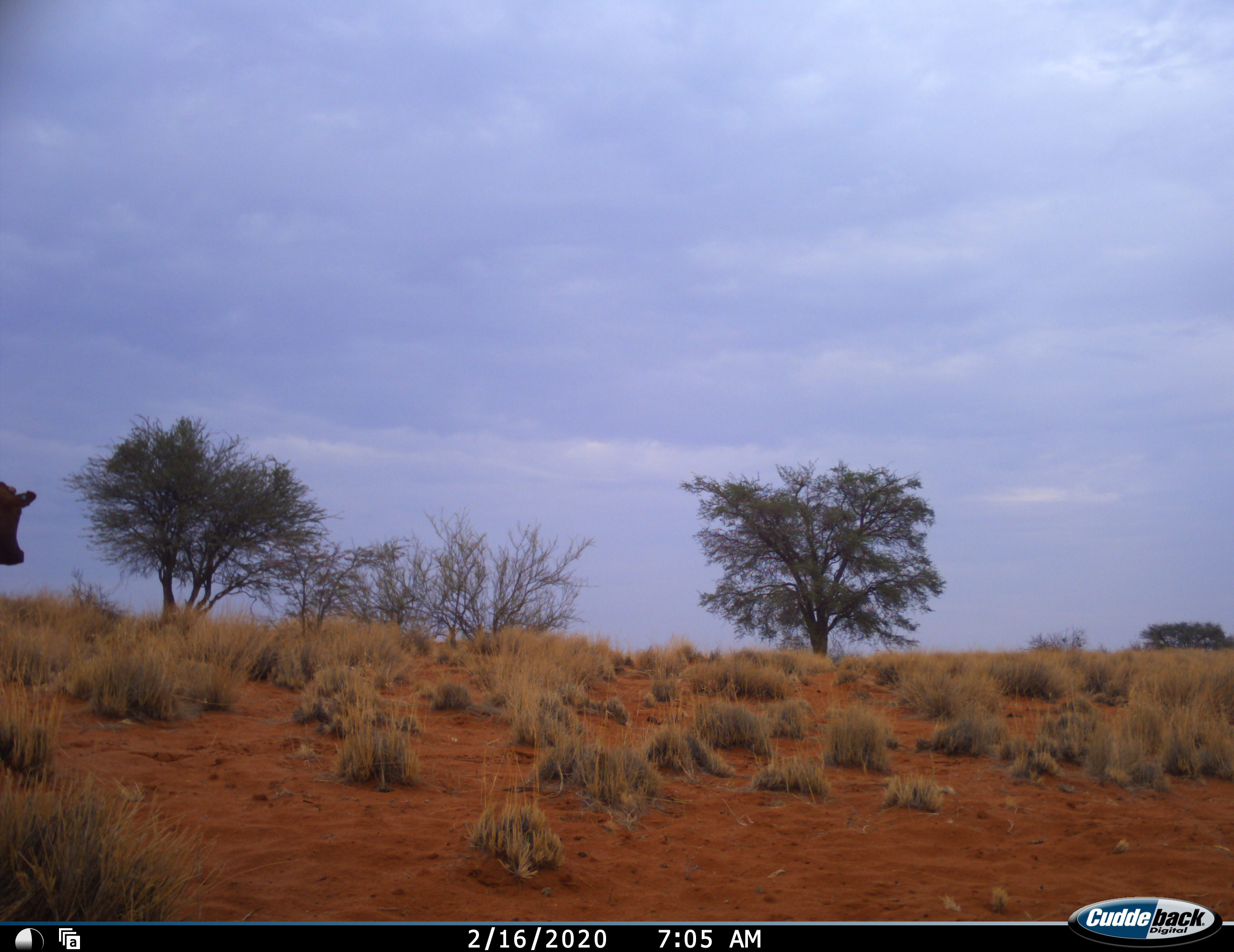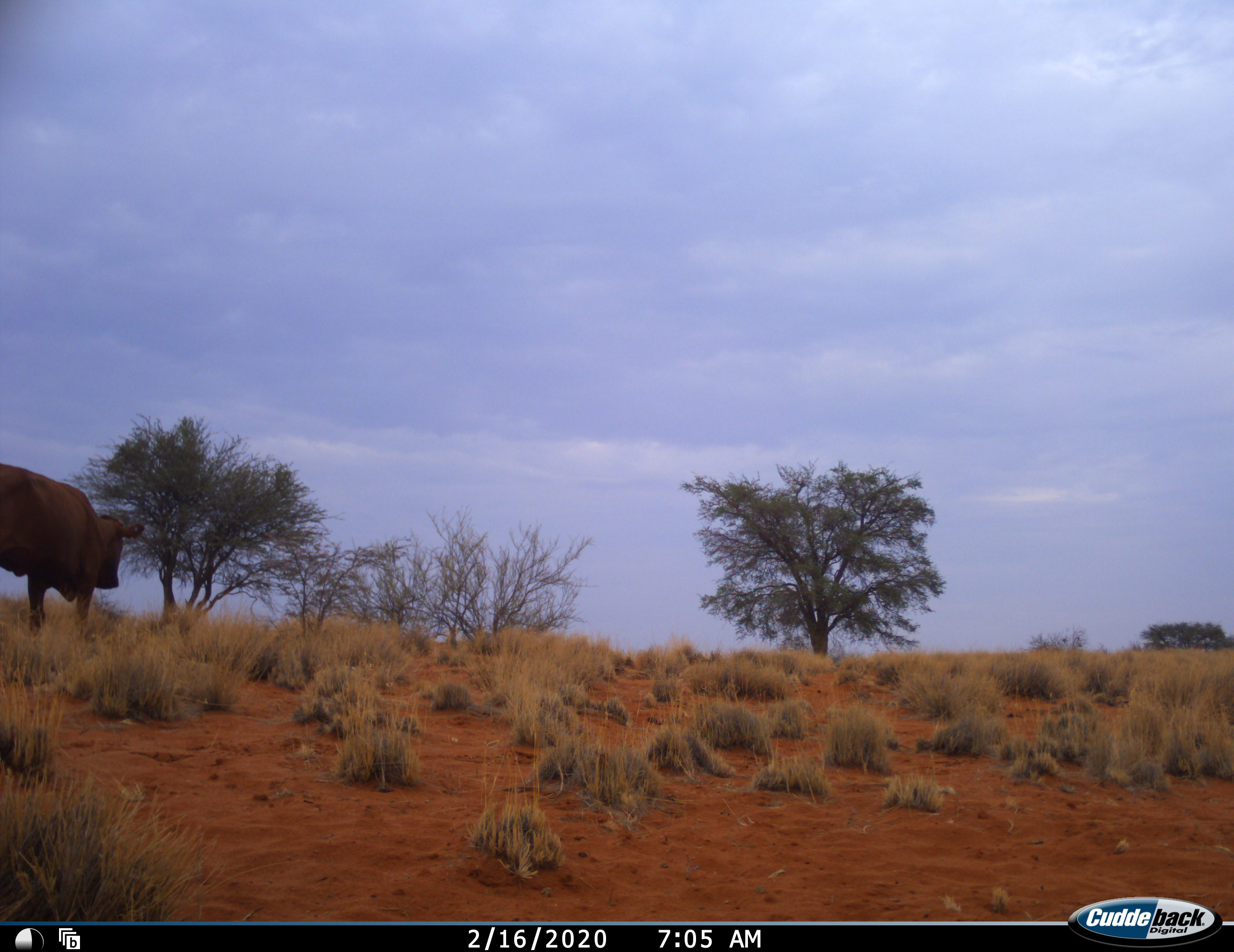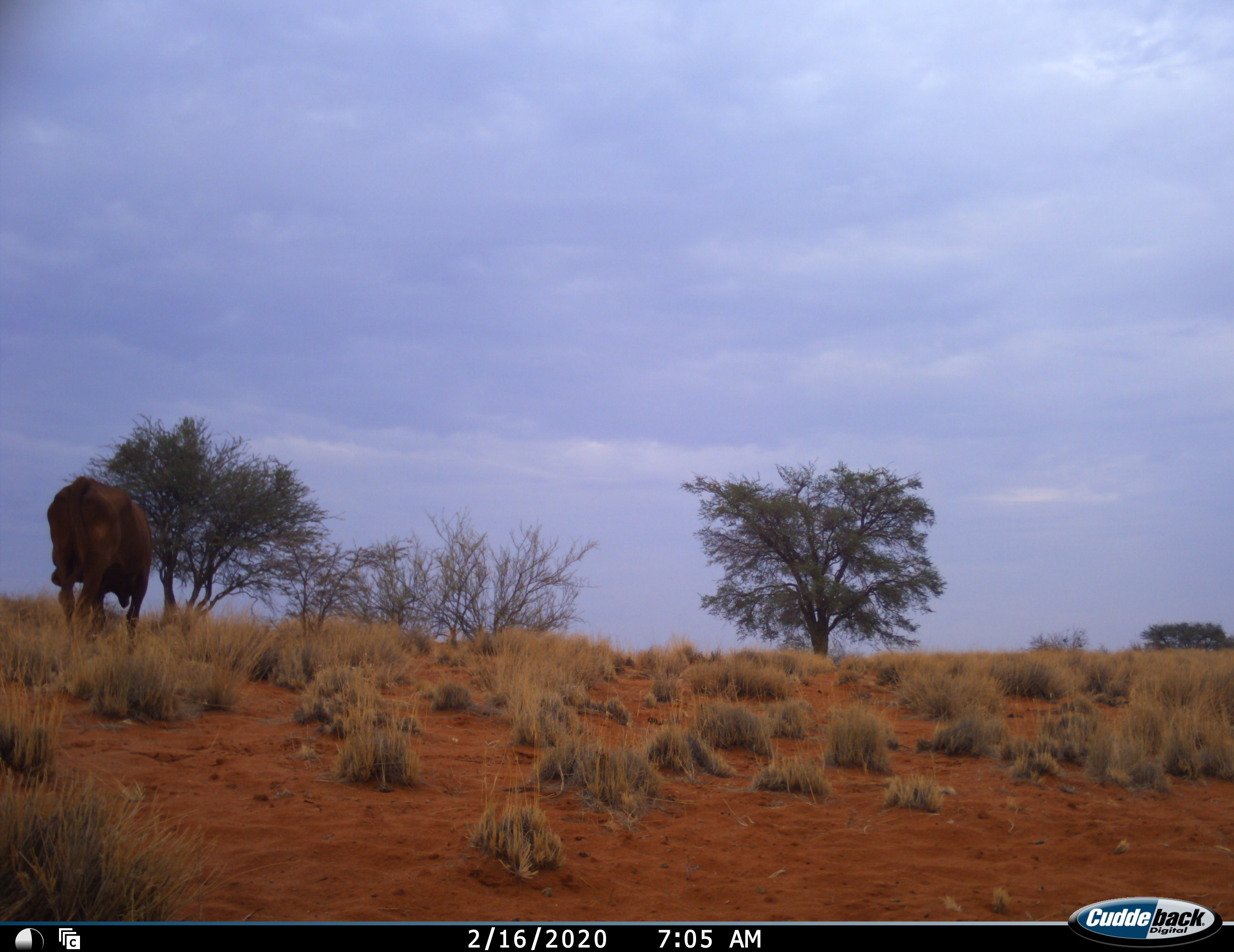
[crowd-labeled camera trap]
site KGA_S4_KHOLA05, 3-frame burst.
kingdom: Animalia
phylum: Chordata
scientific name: Vertebrata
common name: domestic animal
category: domesticanimal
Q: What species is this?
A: Domesticanimal (domestic animal) (Vertebrata).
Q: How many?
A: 1.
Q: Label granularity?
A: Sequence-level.